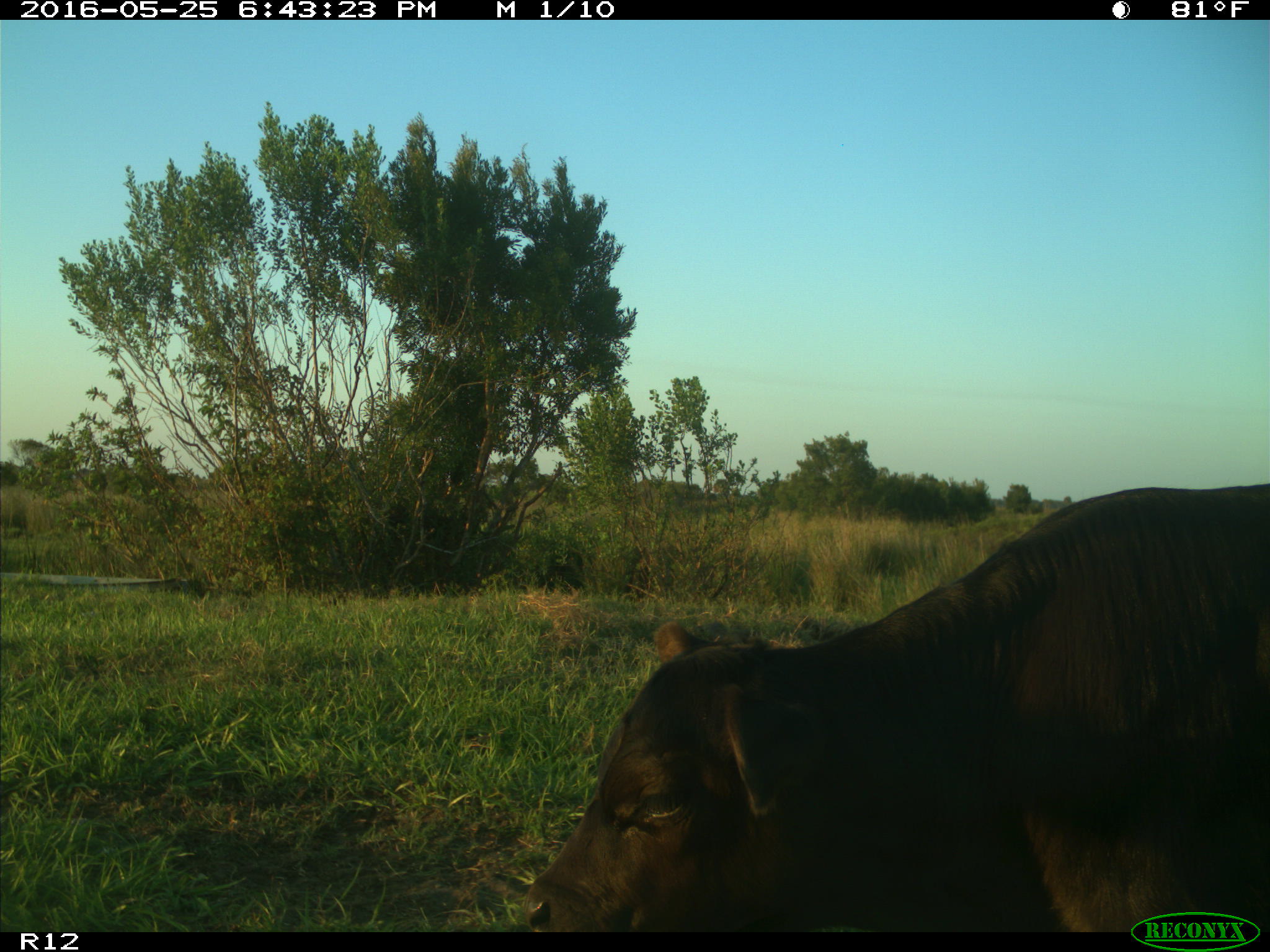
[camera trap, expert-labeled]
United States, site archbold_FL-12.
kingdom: Animalia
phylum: Chordata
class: Mammalia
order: Artiodactyla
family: Bovidae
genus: Bos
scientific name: Bos taurus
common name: domestic cow